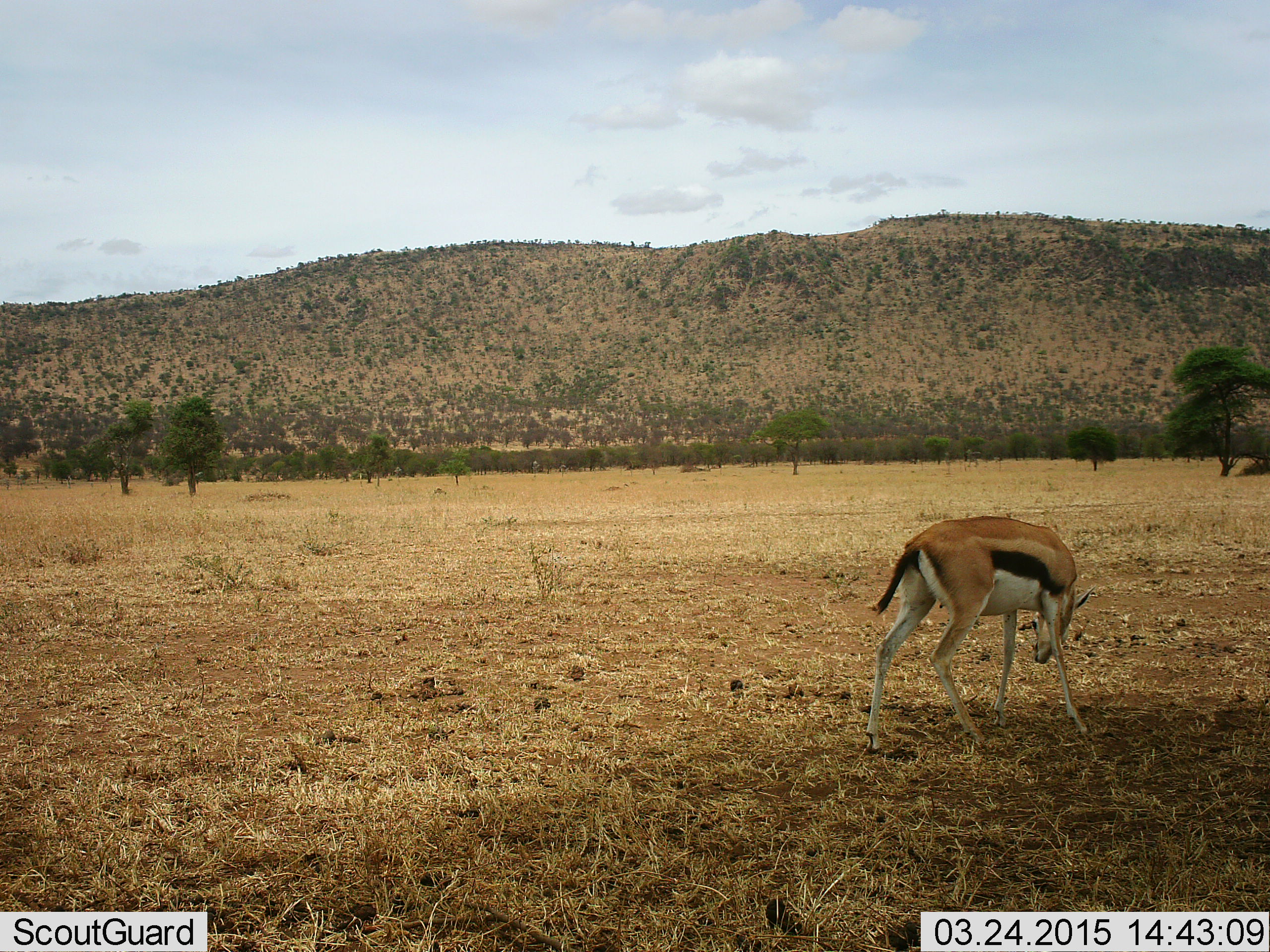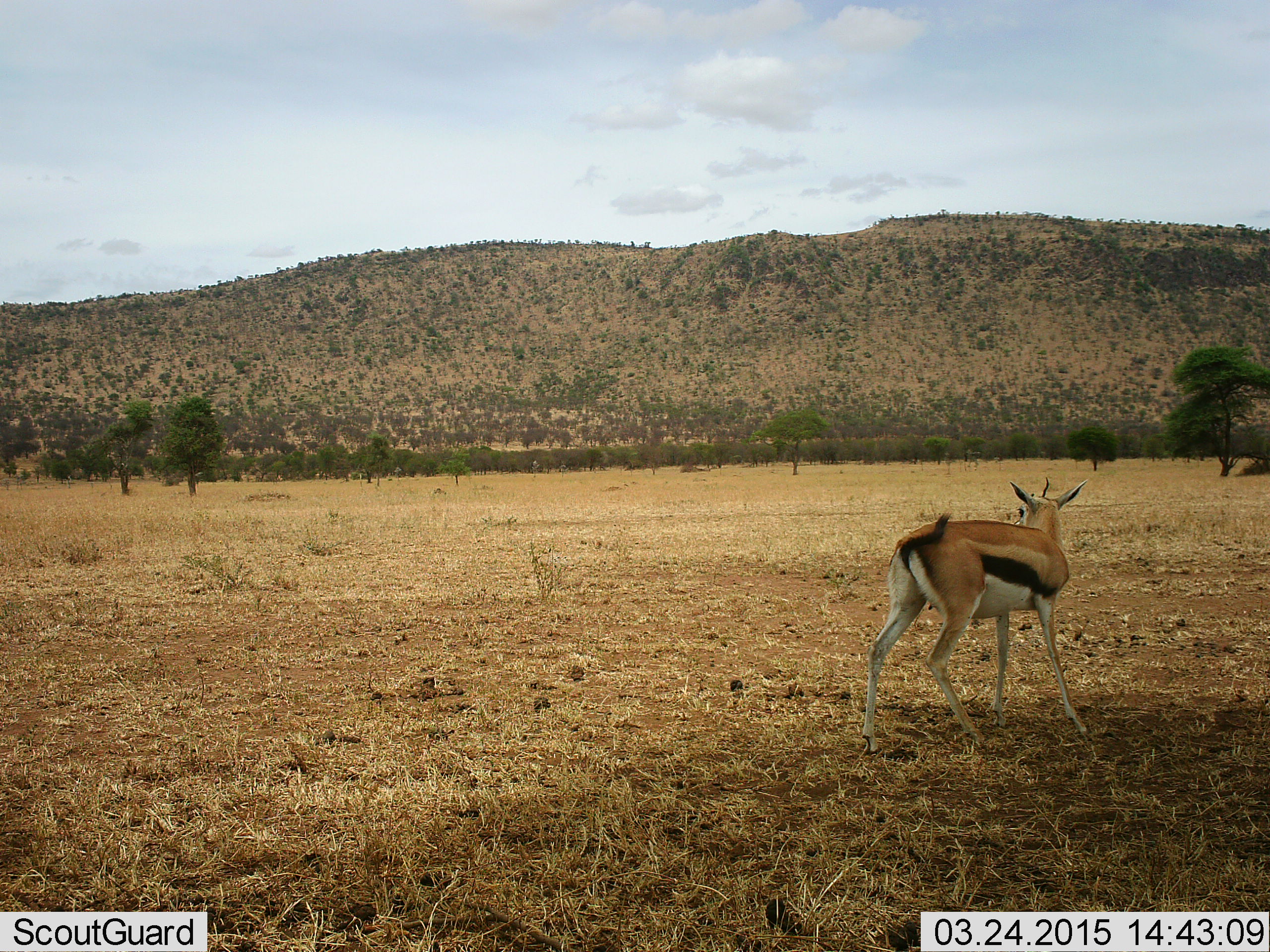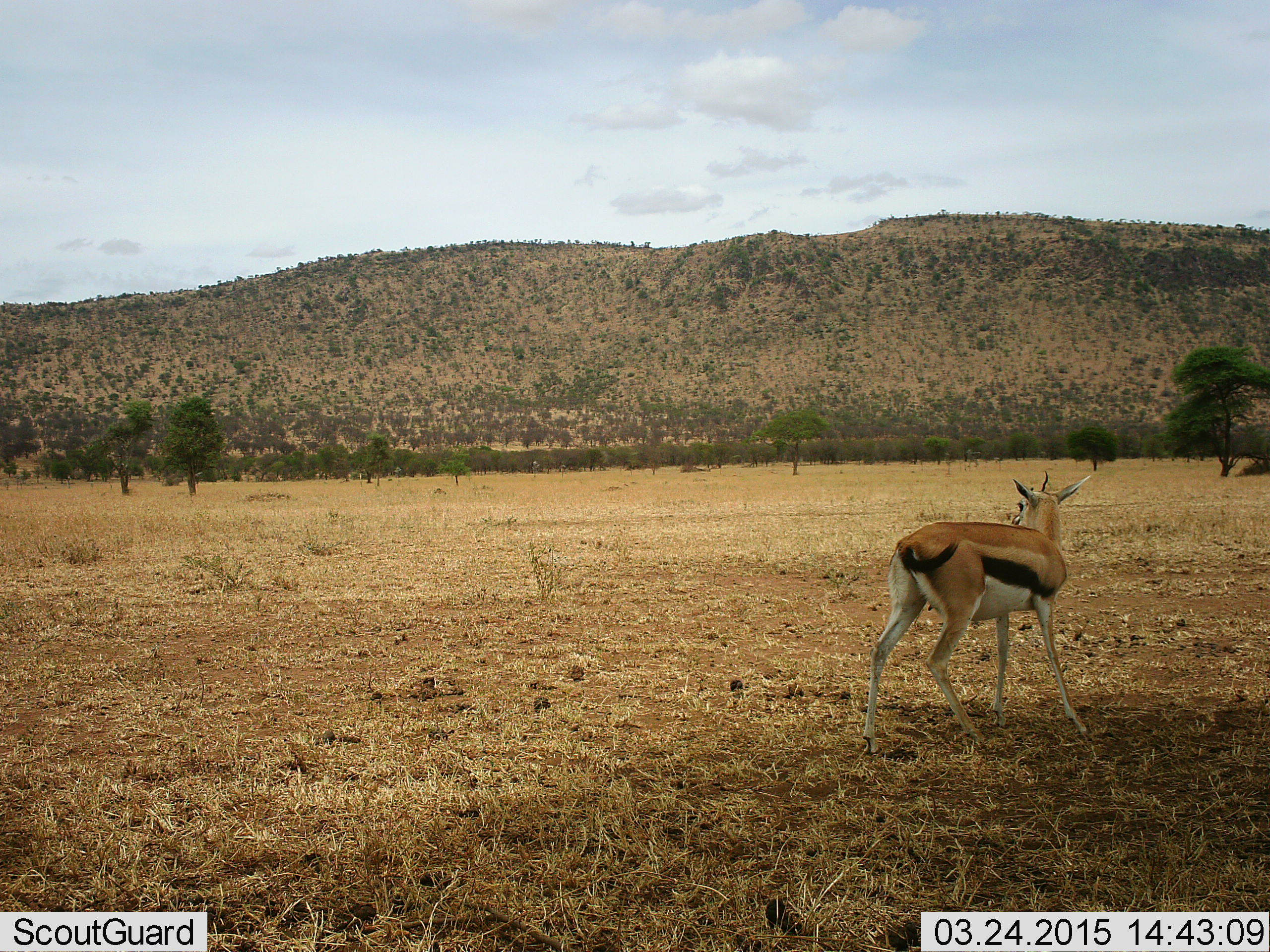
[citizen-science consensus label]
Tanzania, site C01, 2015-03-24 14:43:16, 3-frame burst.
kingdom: Animalia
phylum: Chordata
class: Mammalia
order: Artiodactyla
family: Bovidae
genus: Eudorcas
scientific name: Eudorcas thomsonii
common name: thomson's gazelle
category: gazellethomsons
Gazellethomsons (thomson's gazelle) (Eudorcas thomsonii), count 1. Behavior (volunteer vote fractions): standing 90%, resting 0%, moving 0%, interacting 0%. Young present (vote fraction): 0%. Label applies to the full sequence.